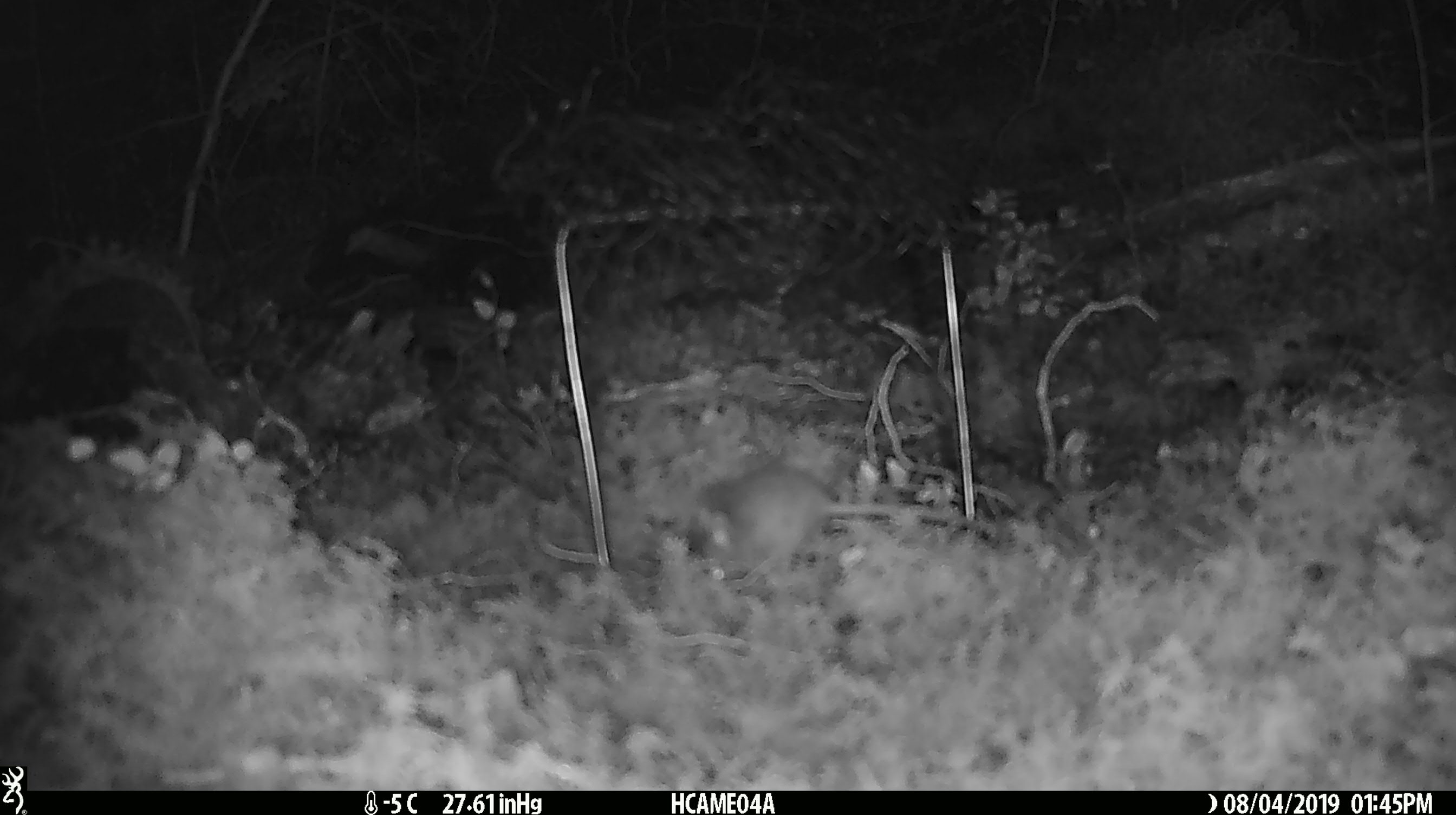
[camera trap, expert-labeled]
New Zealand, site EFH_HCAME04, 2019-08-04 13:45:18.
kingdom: Animalia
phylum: Chordata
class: Mammalia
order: Rodentia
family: Muridae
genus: Mus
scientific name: Mus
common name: mouse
Mouse (Mus).